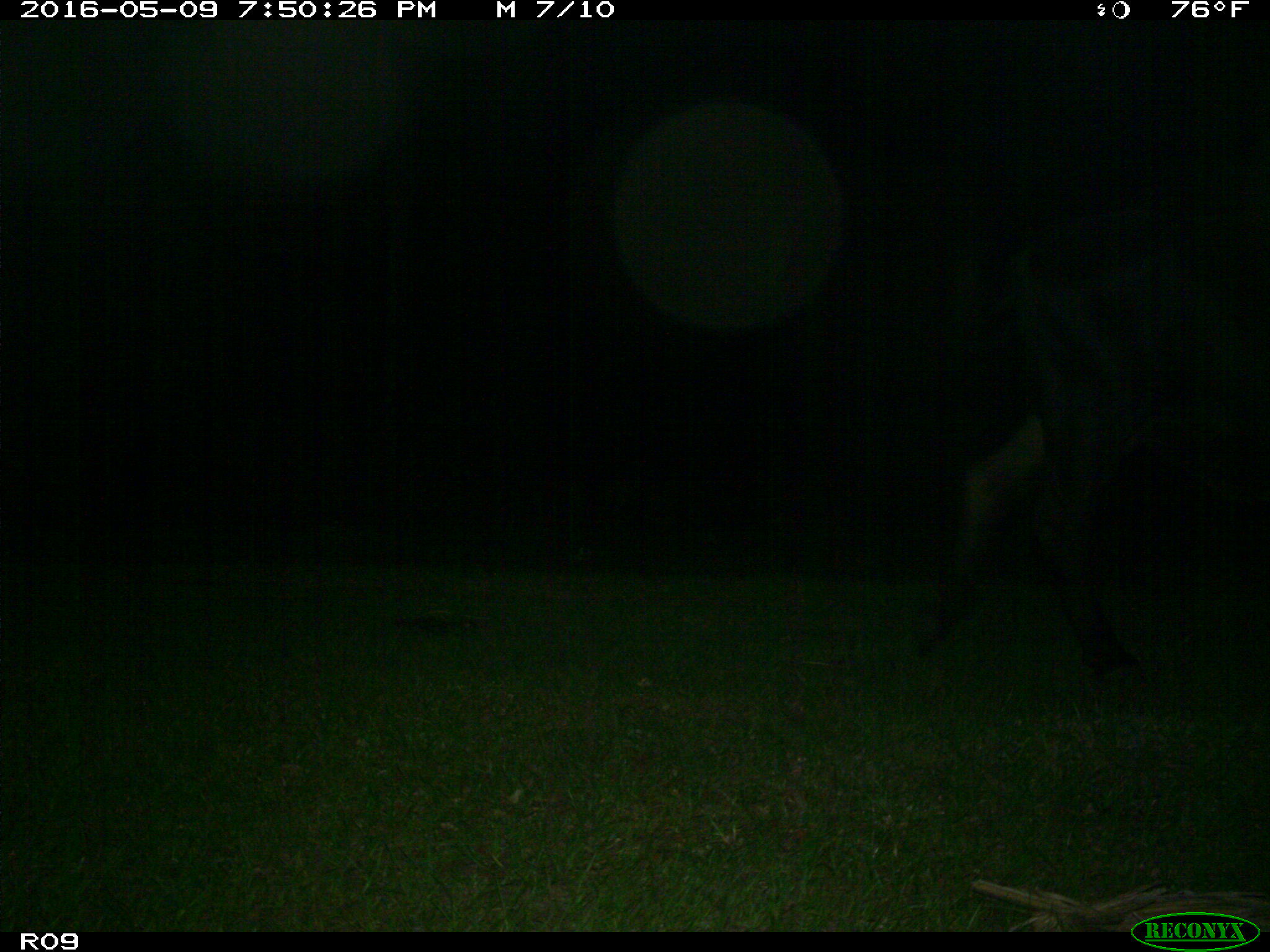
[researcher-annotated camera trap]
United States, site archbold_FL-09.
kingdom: Animalia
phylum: Chordata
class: Mammalia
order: Artiodactyla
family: Bovidae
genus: Bos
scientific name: Bos taurus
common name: domestic cow